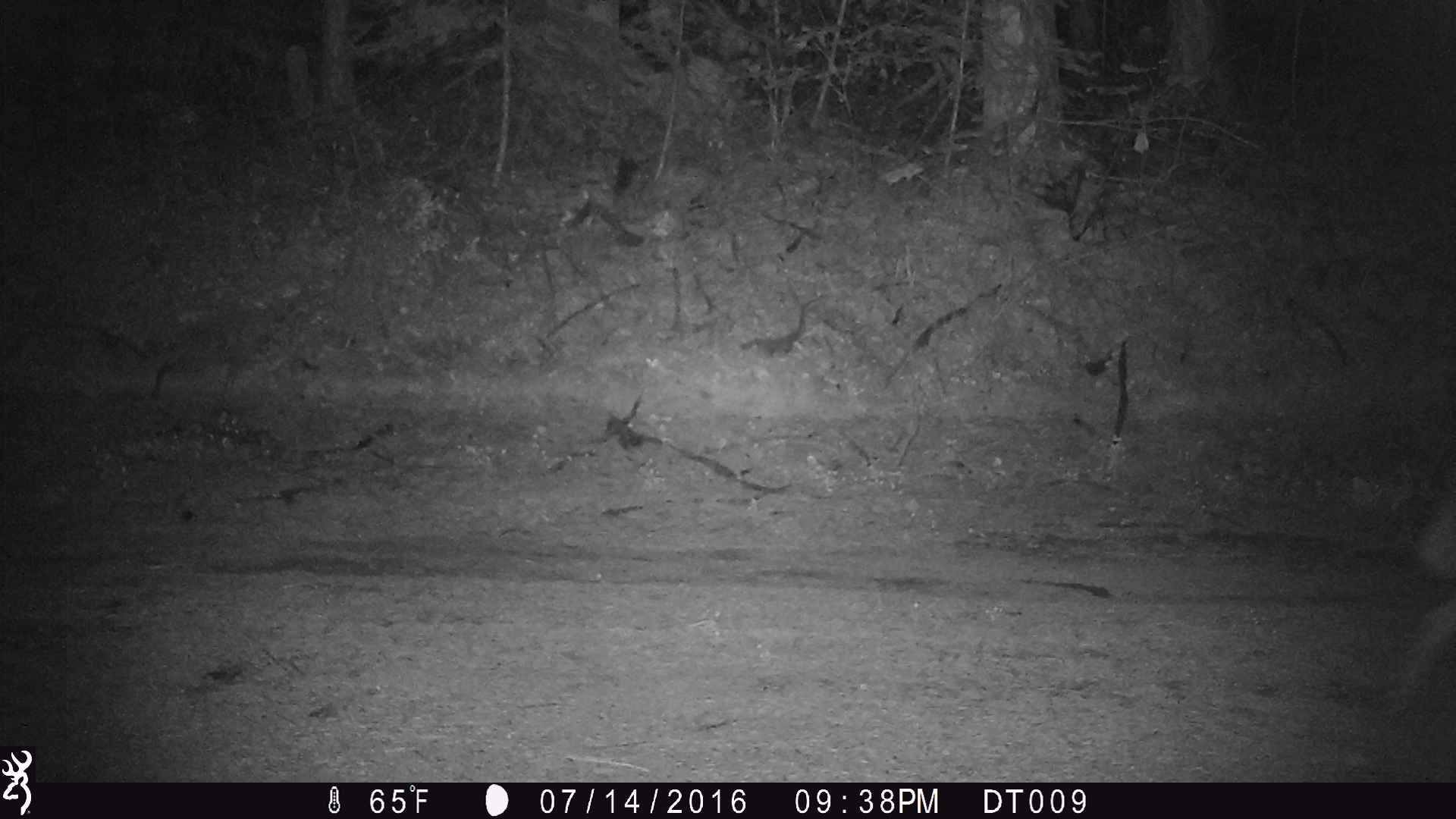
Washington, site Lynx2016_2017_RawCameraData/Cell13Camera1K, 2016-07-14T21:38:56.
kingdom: Animalia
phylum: Chordata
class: Mammalia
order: Carnivora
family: Canidae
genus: Canis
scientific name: Canis latrans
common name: coyote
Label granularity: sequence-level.